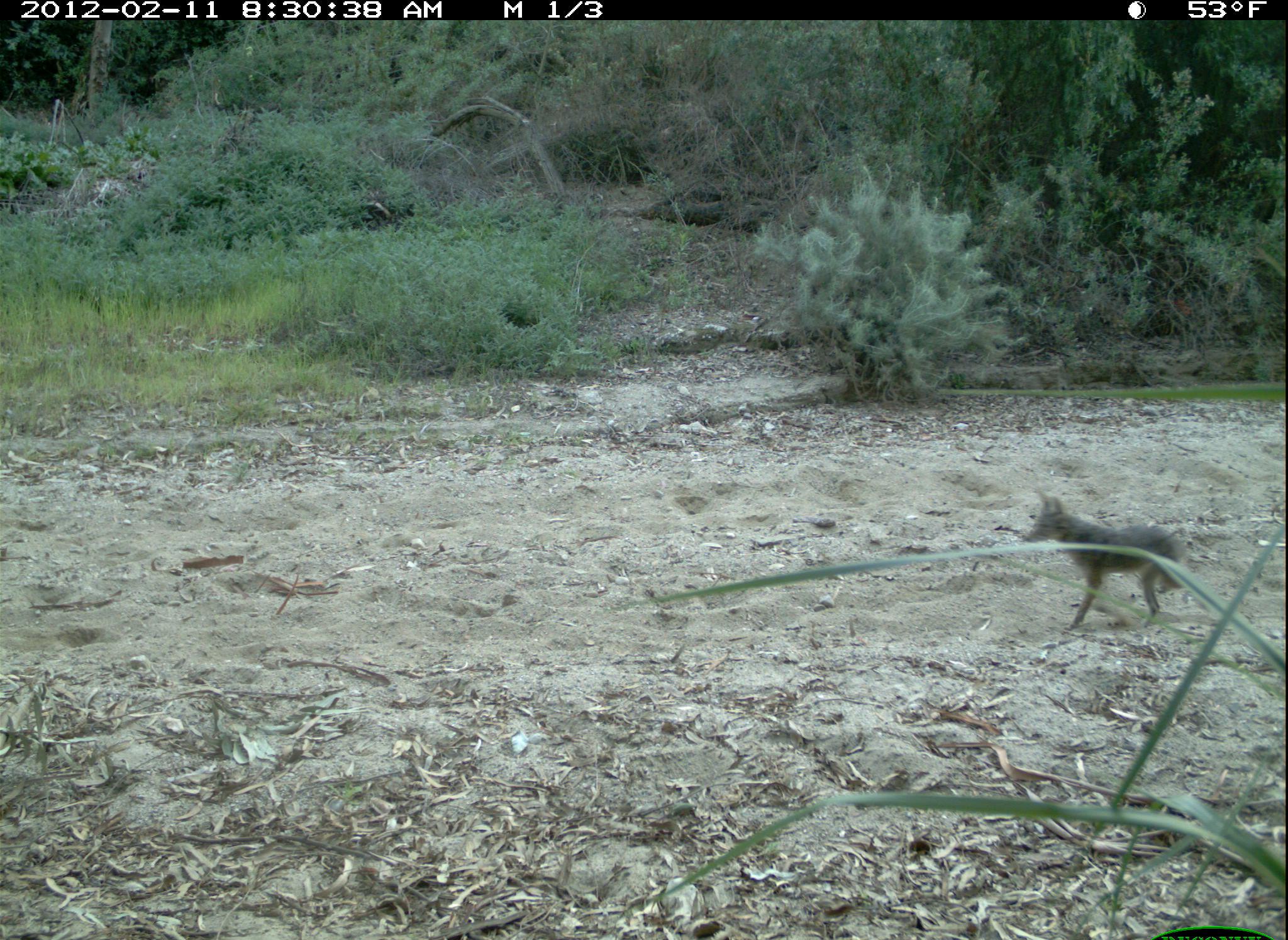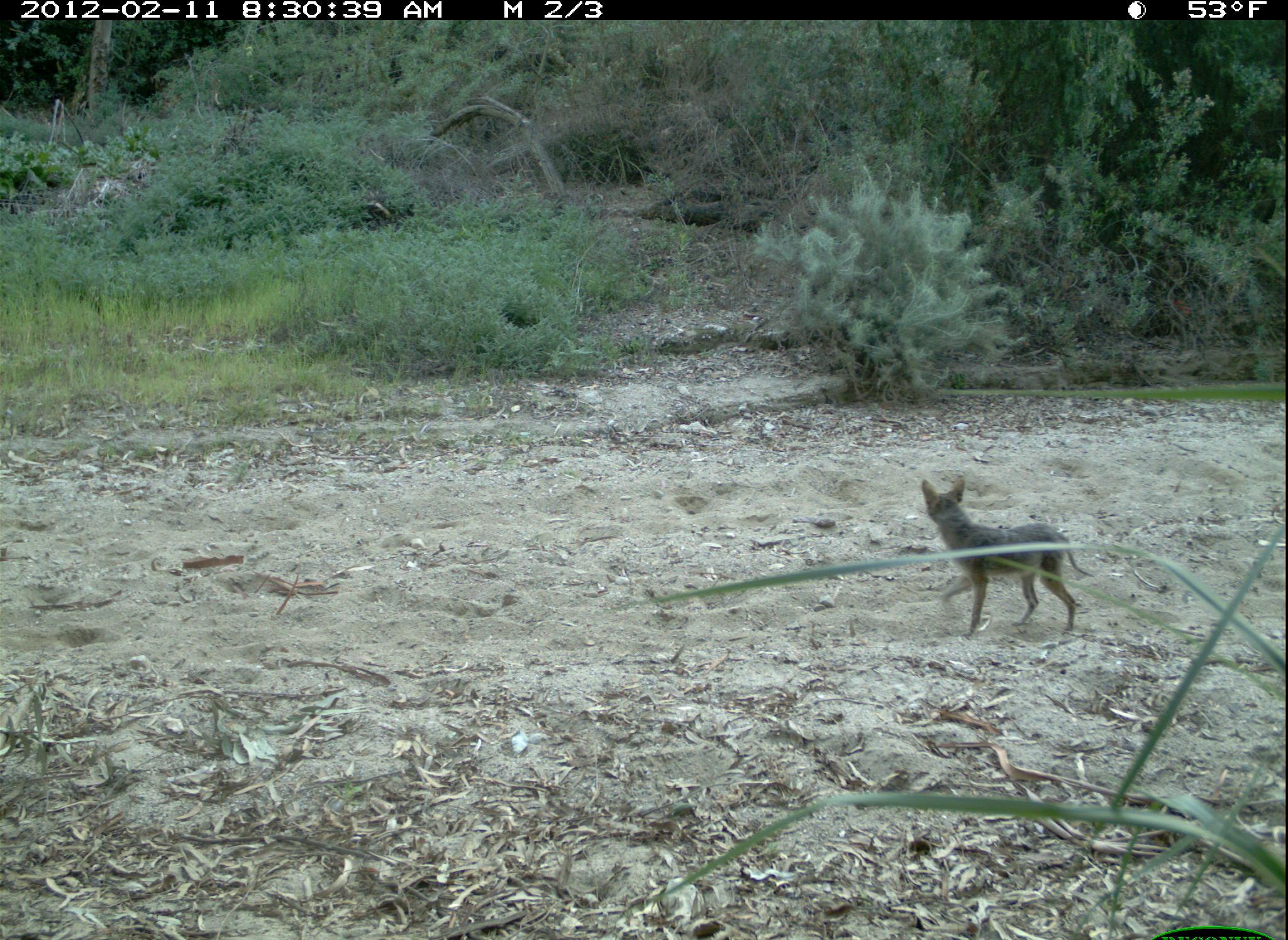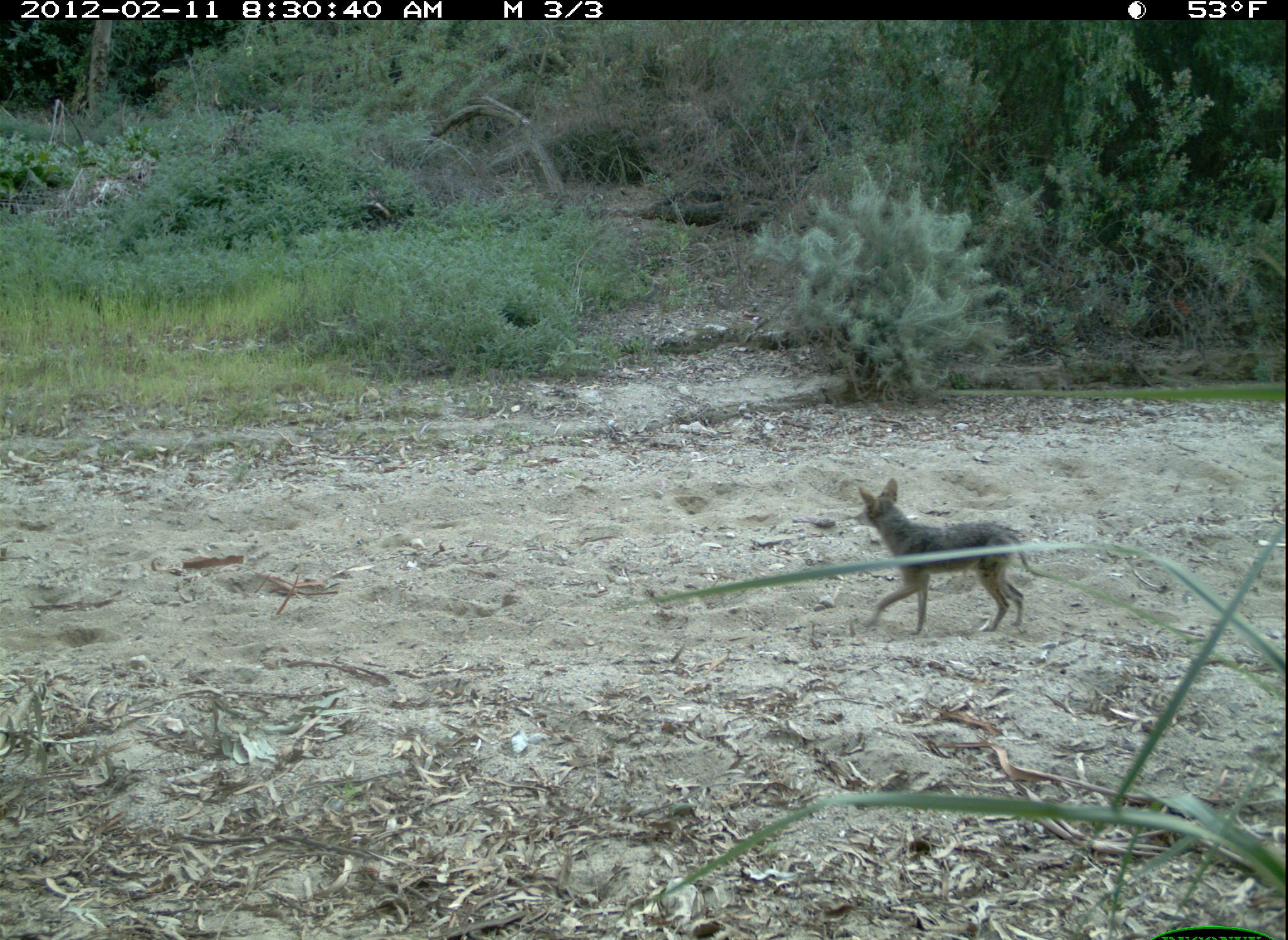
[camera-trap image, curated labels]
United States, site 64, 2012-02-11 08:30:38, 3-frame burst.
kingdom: Animalia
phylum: Chordata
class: Mammalia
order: Carnivora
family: Canidae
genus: Canis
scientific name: Canis latrans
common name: coyote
Coyote (Canis latrans).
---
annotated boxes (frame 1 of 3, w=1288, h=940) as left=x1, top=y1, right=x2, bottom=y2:
coyote: left=1020, top=489, right=1187, bottom=630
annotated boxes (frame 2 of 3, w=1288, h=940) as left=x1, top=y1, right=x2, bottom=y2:
coyote: left=920, top=475, right=1094, bottom=634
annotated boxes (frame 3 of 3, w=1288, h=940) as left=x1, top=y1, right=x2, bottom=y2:
coyote: left=853, top=478, right=1034, bottom=639